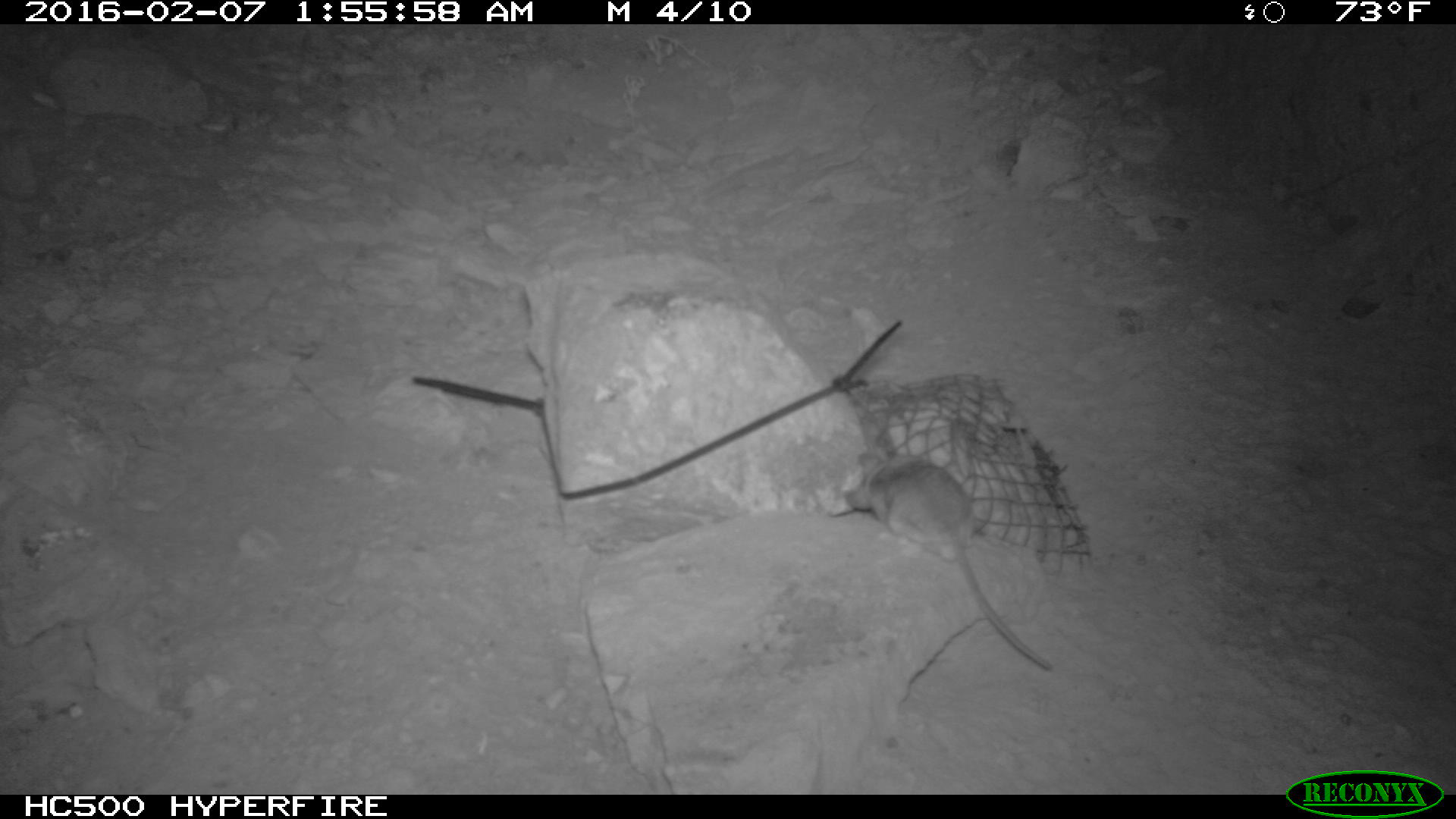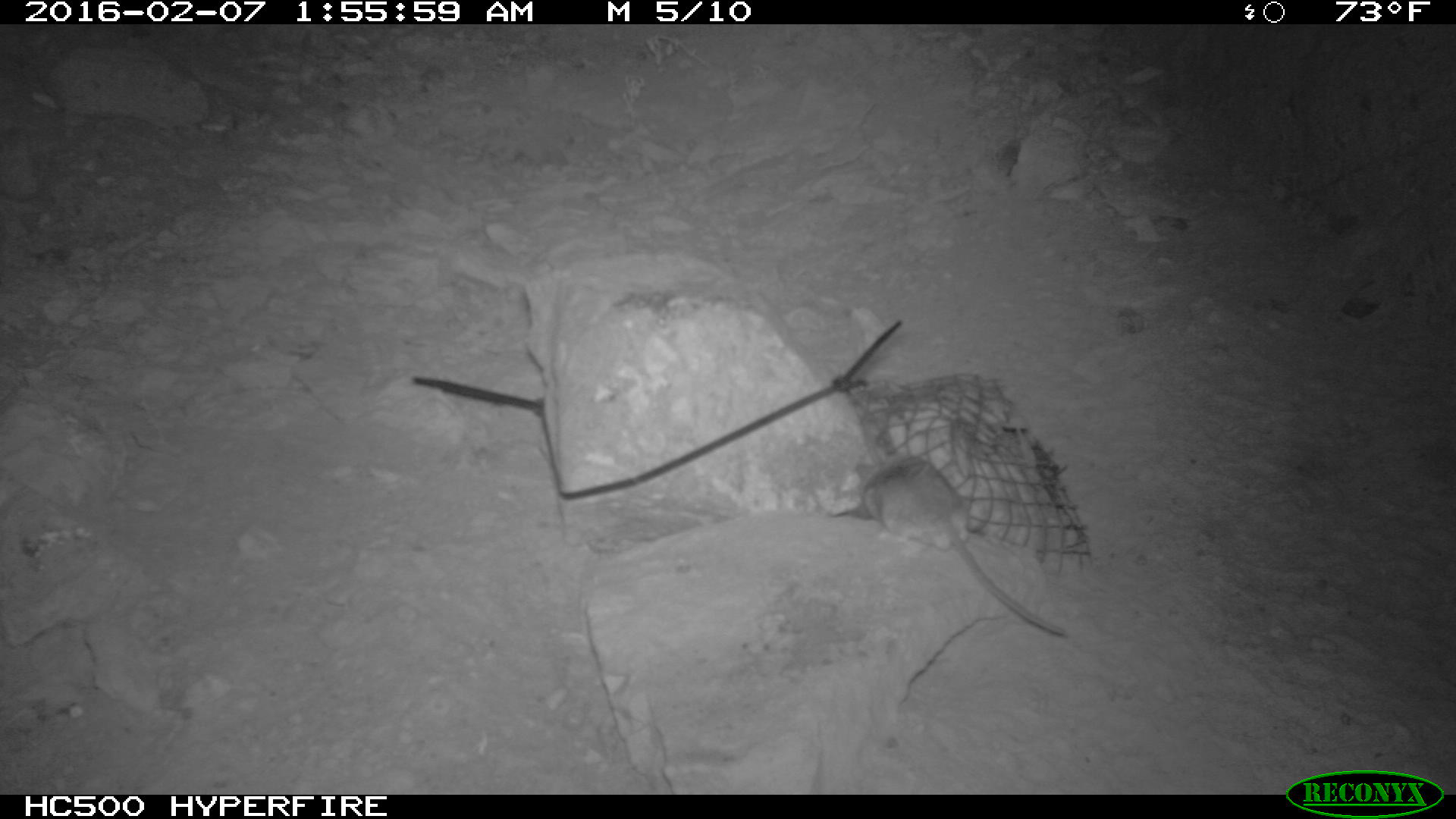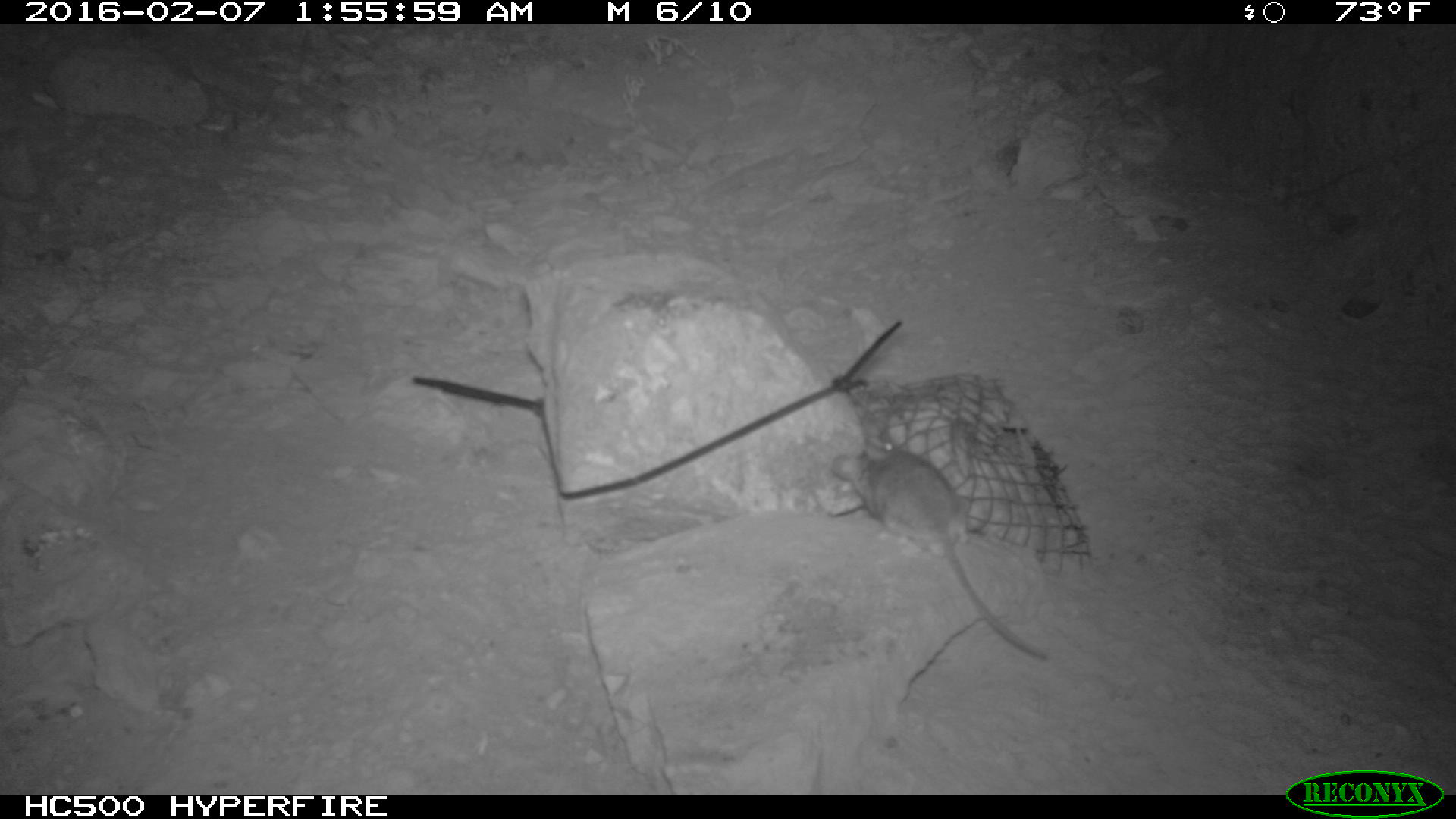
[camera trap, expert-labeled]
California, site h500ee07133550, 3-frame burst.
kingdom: Animalia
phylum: Chordata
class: Mammalia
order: Rodentia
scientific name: Rodentia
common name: rodent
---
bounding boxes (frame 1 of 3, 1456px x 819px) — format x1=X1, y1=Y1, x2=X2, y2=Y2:
rodent: x1=843, y1=452, x2=1050, y2=670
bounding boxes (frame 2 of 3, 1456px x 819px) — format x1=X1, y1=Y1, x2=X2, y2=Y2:
rodent: x1=850, y1=446, x2=1066, y2=635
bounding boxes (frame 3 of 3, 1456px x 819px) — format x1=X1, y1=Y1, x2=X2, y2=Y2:
rodent: x1=830, y1=437, x2=1044, y2=657